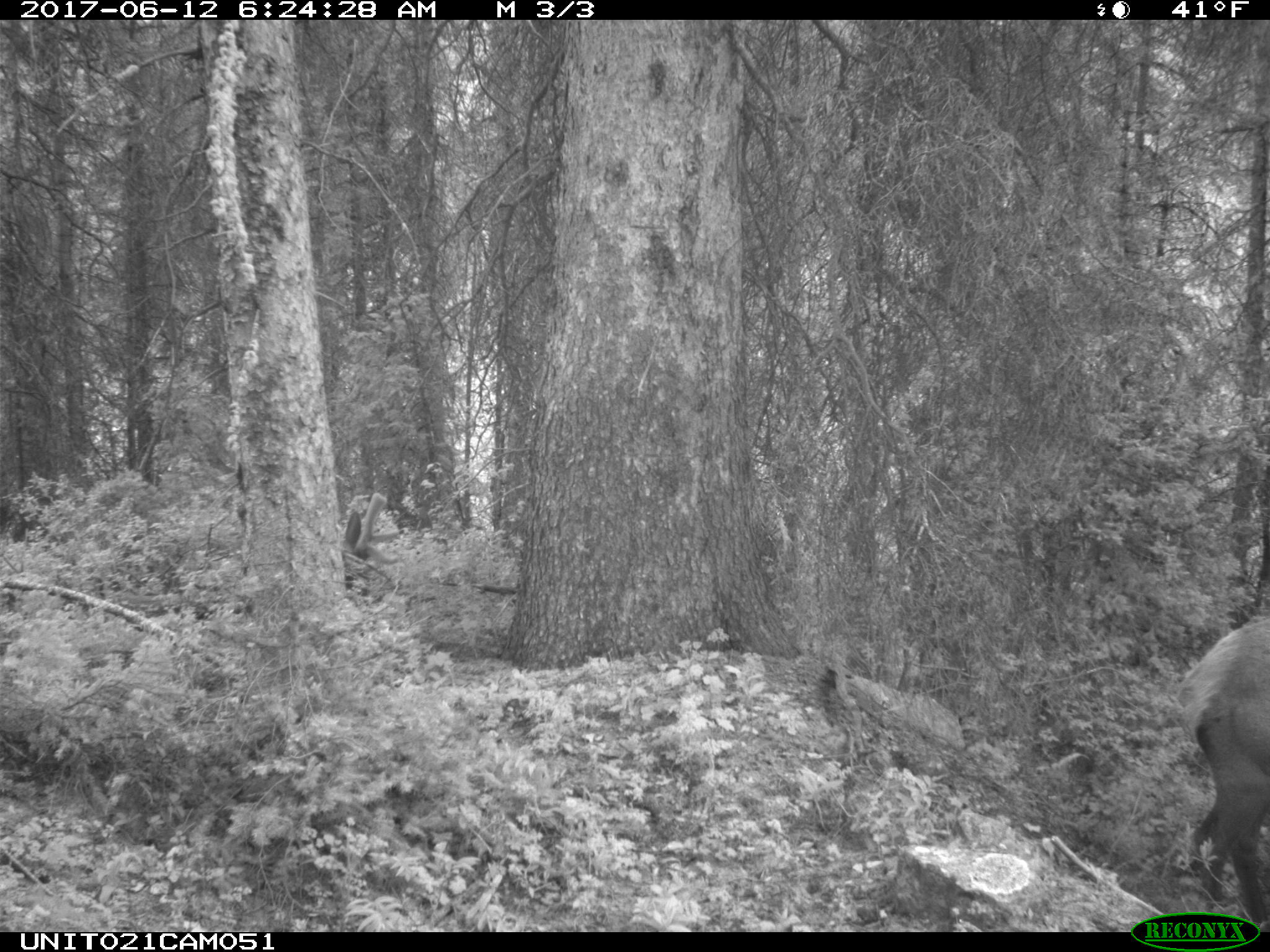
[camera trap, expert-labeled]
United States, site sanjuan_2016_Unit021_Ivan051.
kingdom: Animalia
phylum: Chordata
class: Mammalia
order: Artiodactyla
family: Cervidae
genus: Cervus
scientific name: Cervus elaphus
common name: red deer